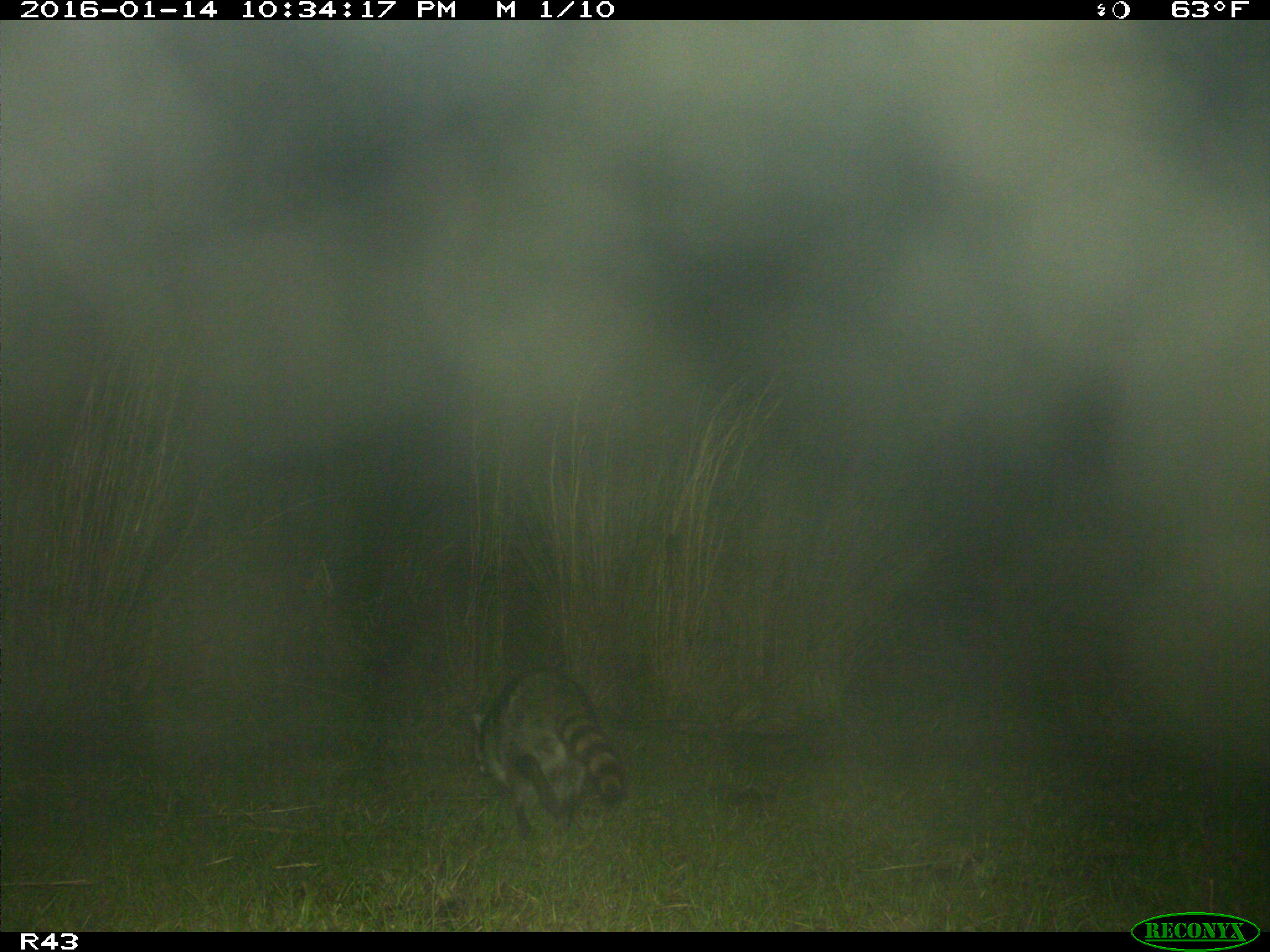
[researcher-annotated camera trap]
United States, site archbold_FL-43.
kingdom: Animalia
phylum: Chordata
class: Mammalia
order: Carnivora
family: Procyonidae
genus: Procyon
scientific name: Procyon lotor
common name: common raccoon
Procyon lotor (common raccoon).